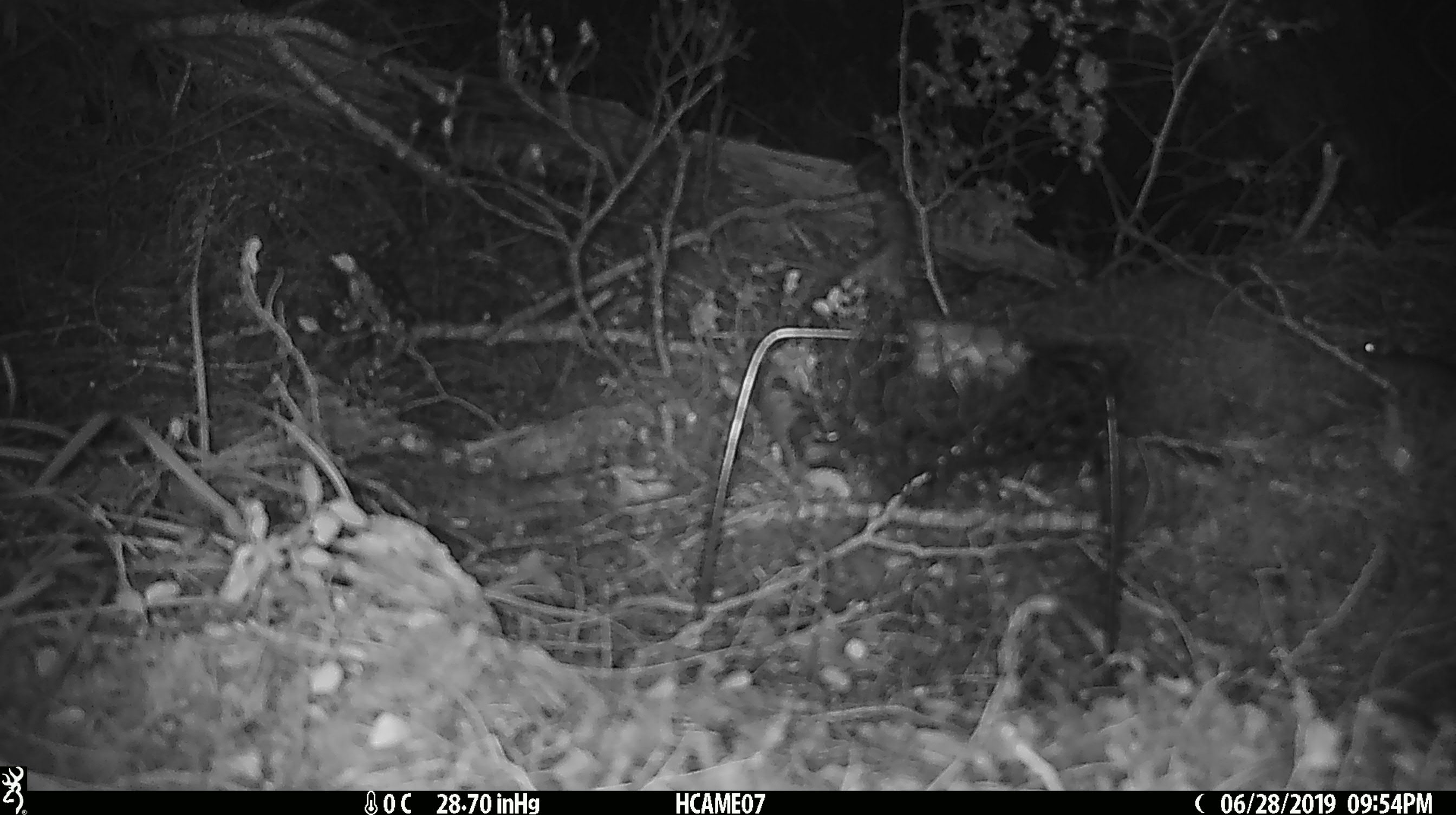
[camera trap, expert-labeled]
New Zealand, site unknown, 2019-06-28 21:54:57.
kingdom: Animalia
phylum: Chordata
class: Mammalia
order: Rodentia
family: Muridae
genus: Mus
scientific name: Mus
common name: mouse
Mouse (Mus).